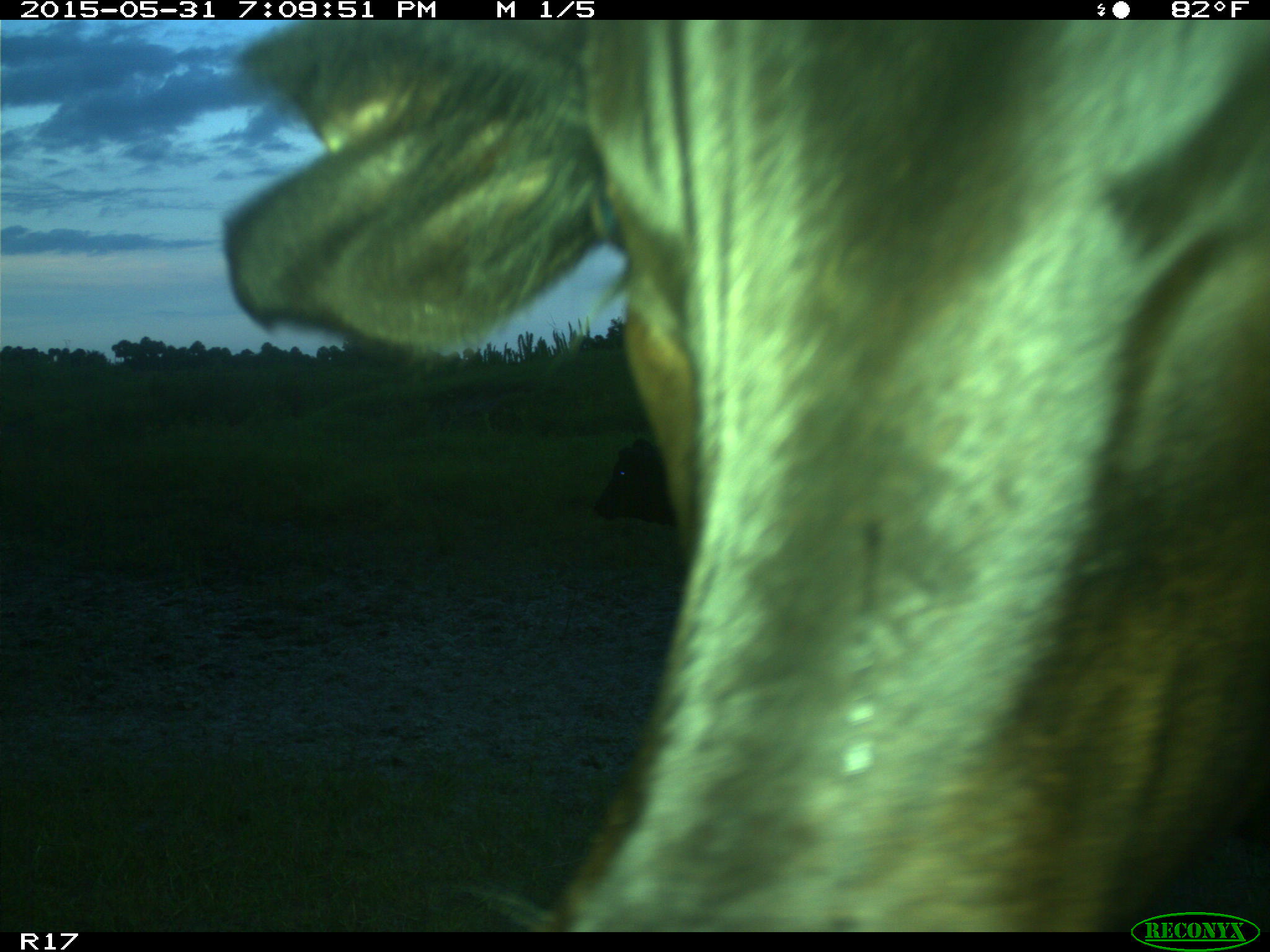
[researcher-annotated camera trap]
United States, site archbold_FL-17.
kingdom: Animalia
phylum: Chordata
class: Mammalia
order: Artiodactyla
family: Bovidae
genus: Bos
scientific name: Bos taurus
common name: domestic cow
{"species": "Bos taurus (domestic cow)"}